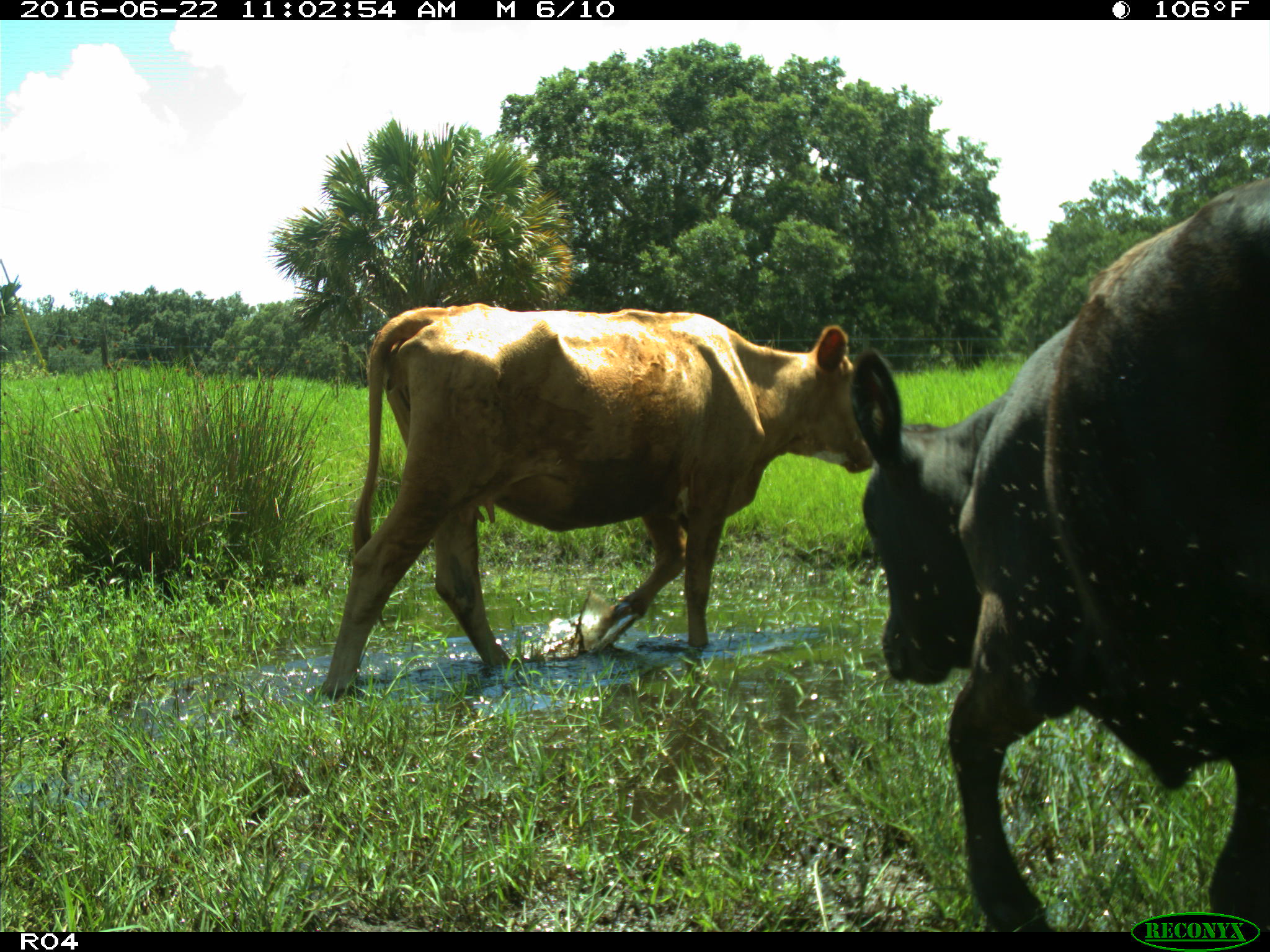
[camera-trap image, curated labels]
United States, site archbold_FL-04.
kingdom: Animalia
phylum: Chordata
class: Mammalia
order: Artiodactyla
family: Bovidae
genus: Bos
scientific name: Bos taurus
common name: domestic cow